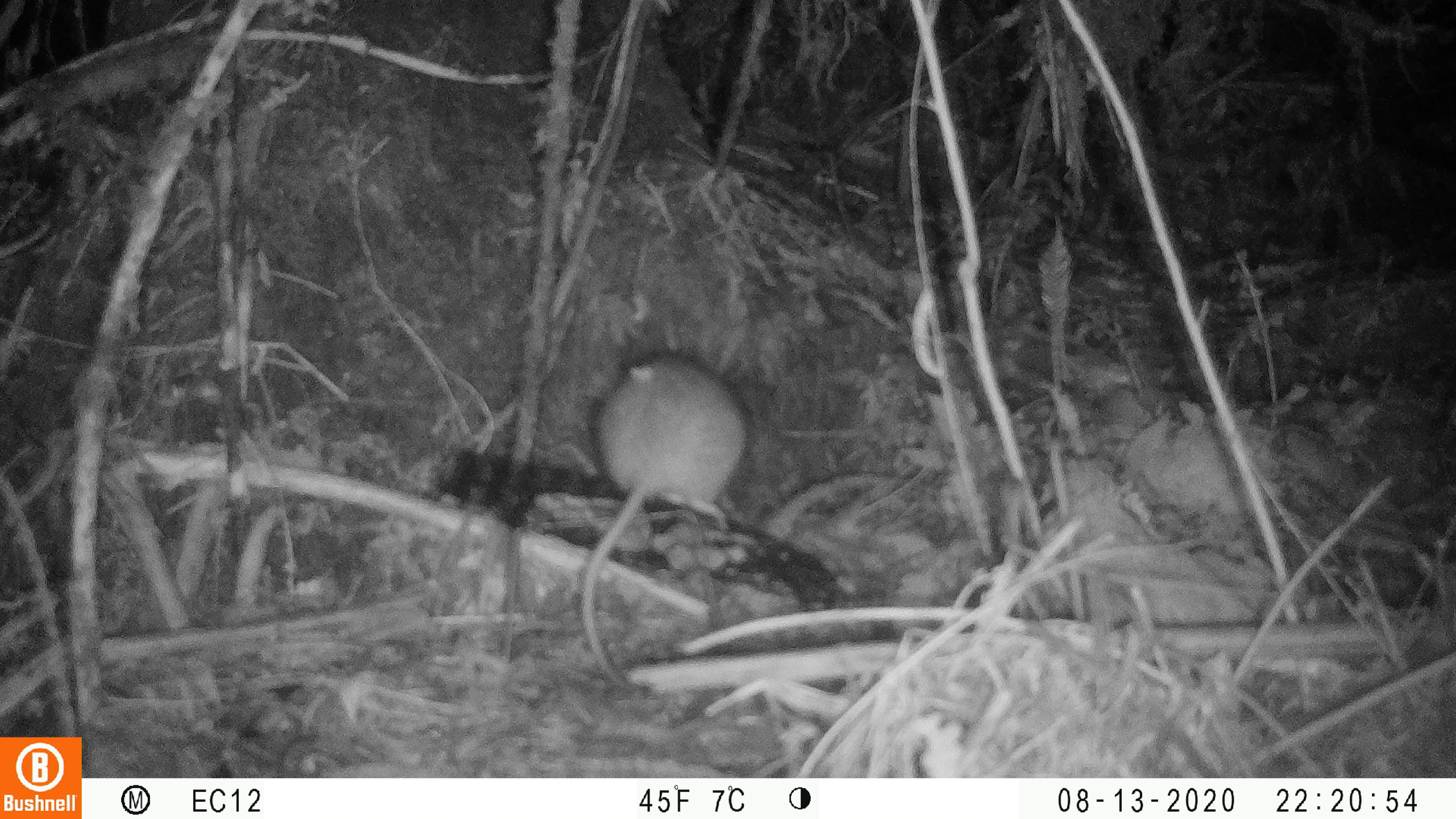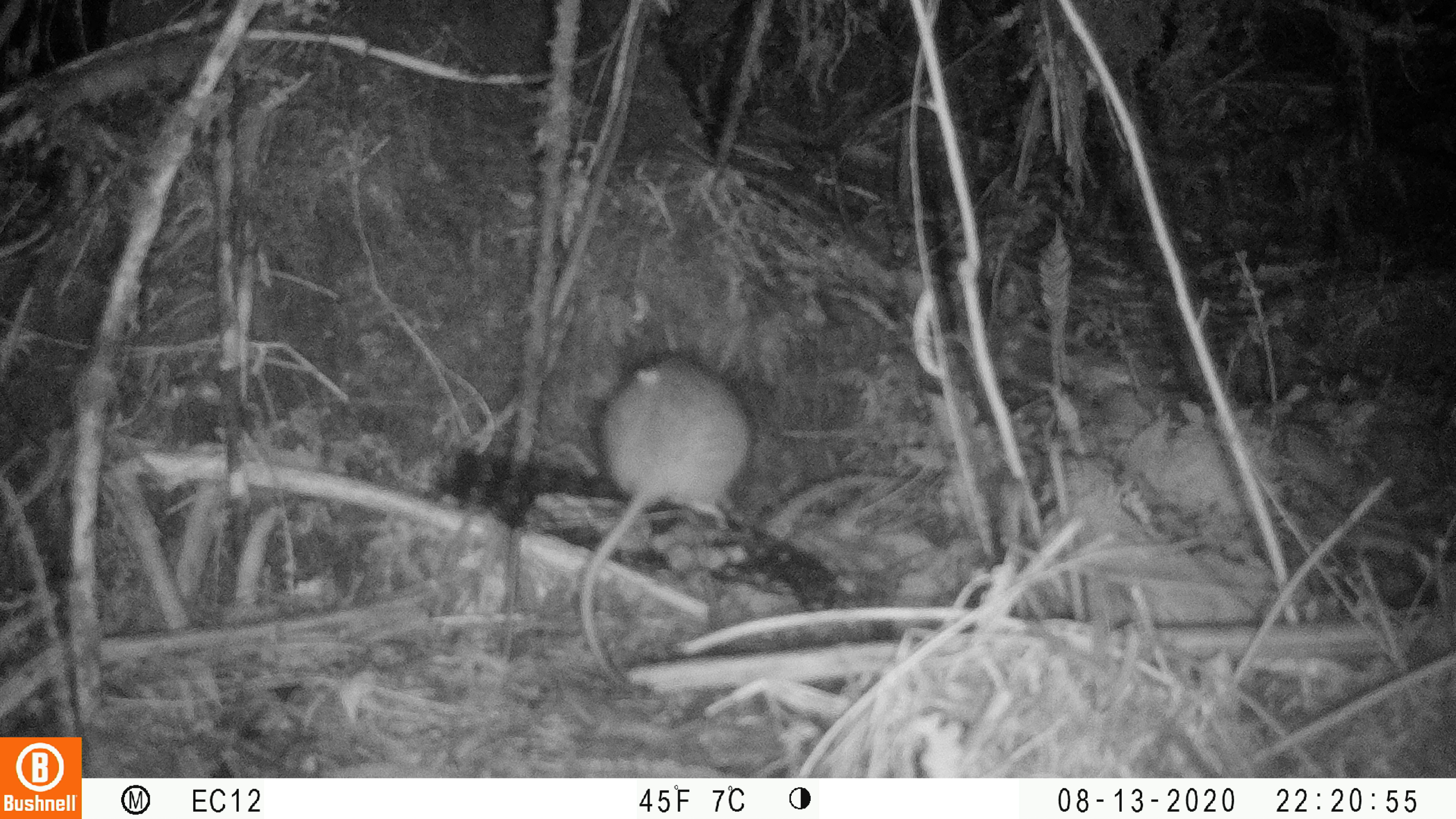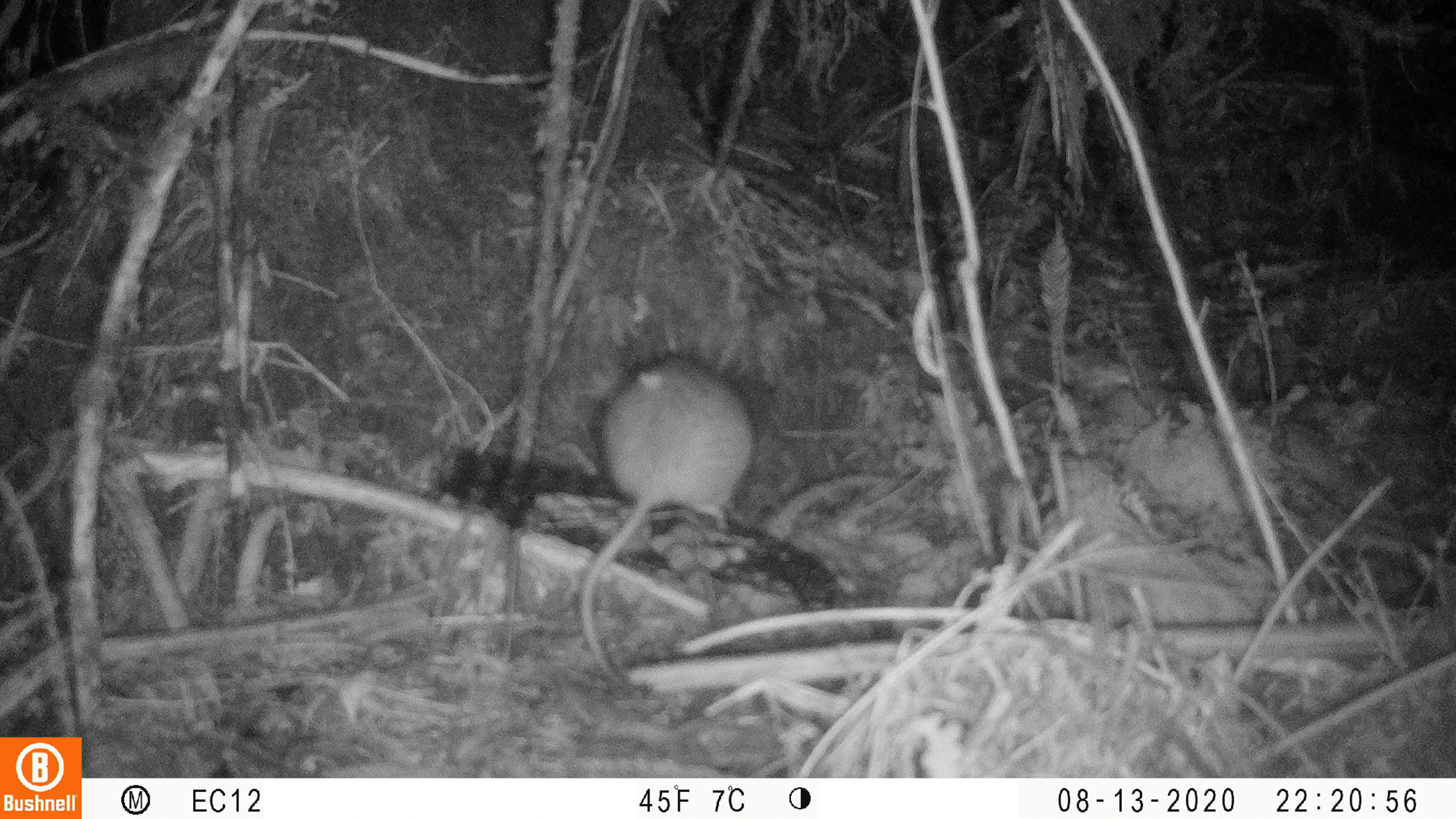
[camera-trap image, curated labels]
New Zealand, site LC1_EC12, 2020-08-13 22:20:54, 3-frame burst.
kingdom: Animalia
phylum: Chordata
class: Mammalia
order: Rodentia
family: Muridae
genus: Rattus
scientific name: Rattus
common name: rat